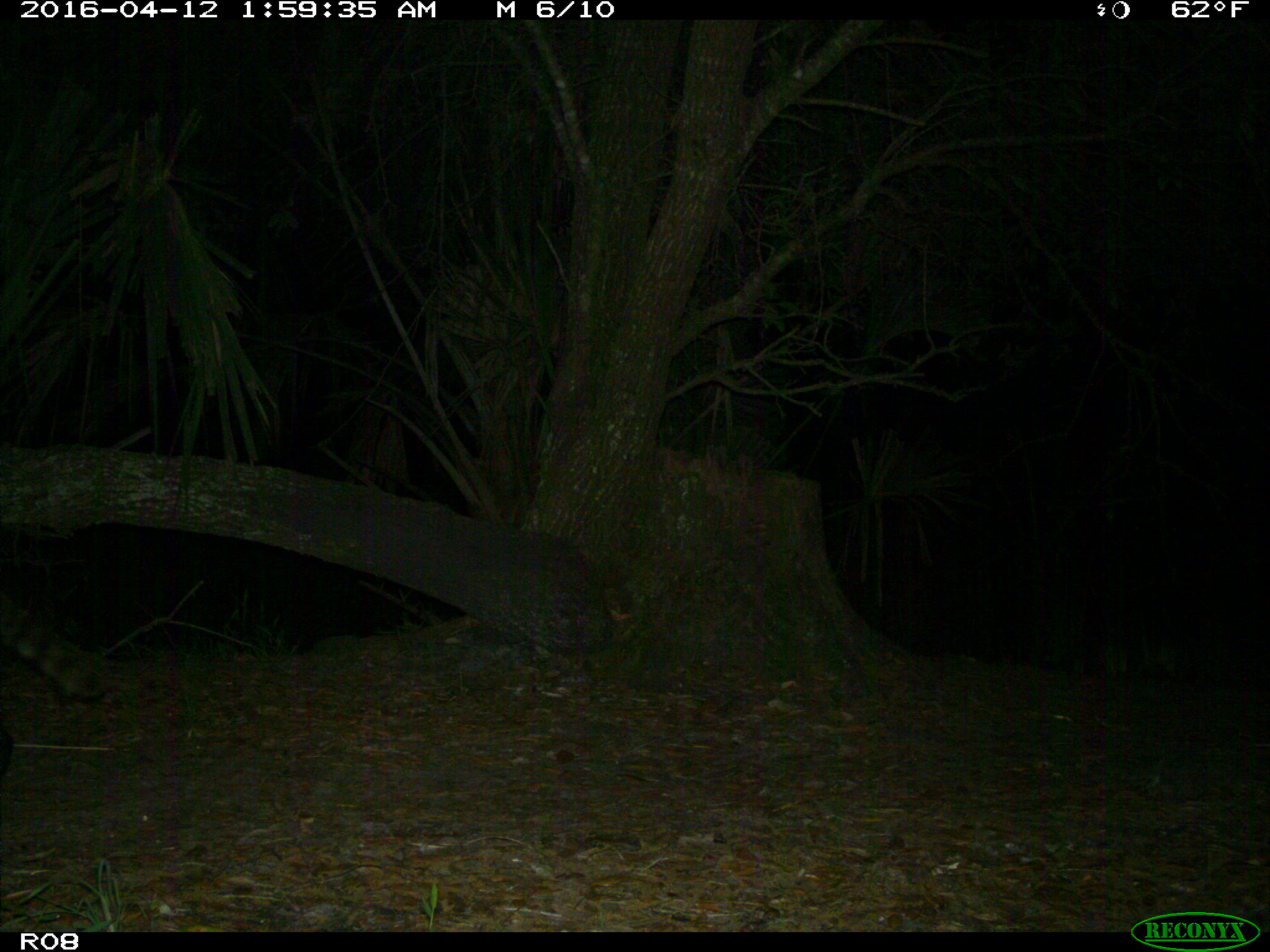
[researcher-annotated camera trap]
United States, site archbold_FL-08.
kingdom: Animalia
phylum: Chordata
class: Mammalia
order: Carnivora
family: Procyonidae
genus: Procyon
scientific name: Procyon lotor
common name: common raccoon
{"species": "Procyon lotor (common raccoon)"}